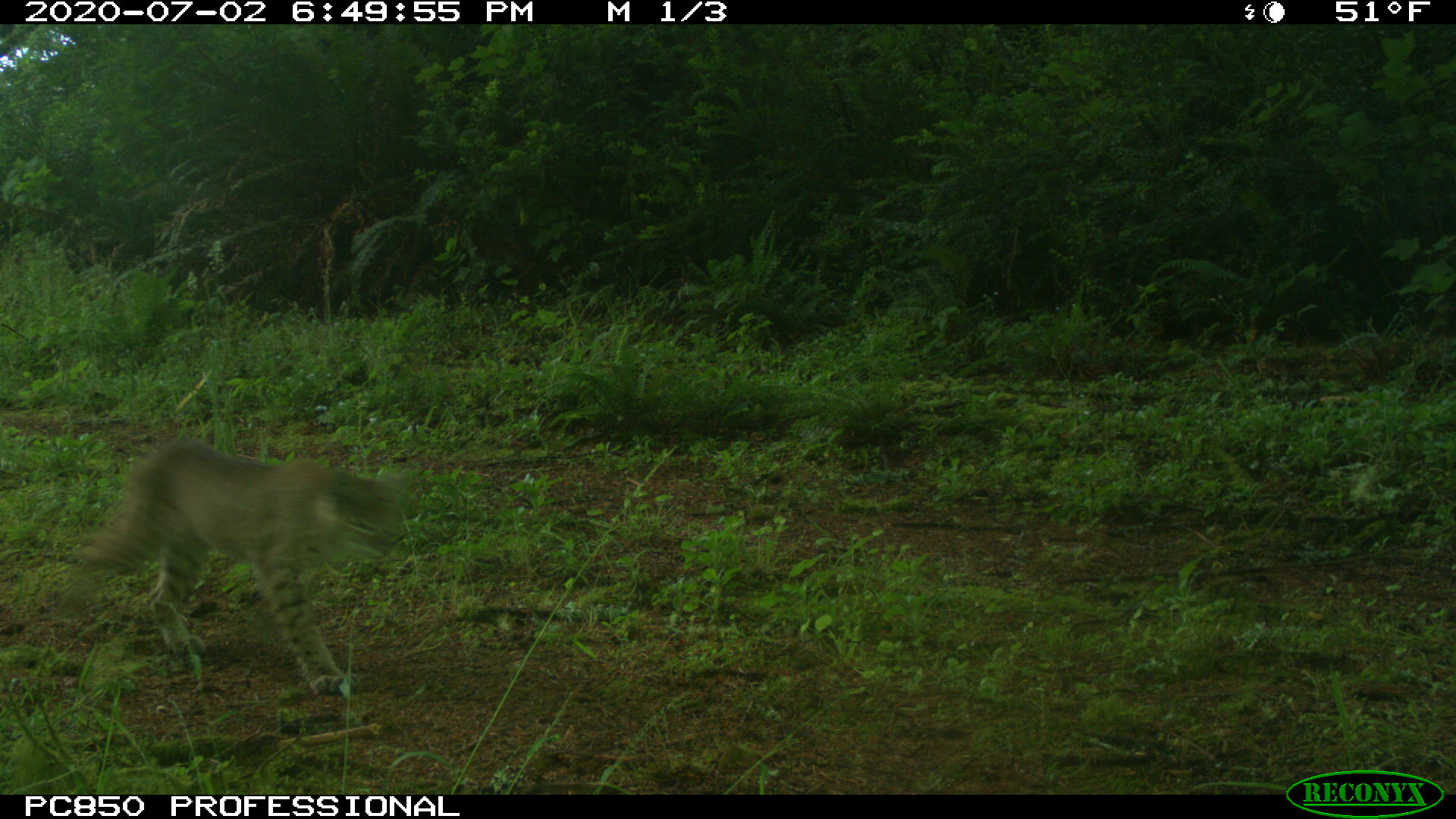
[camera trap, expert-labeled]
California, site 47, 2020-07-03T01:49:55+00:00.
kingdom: Animalia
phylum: Chordata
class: Mammalia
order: Carnivora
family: Felidae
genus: Lynx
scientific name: Lynx rufus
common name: bobcat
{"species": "bobcat (Lynx rufus)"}